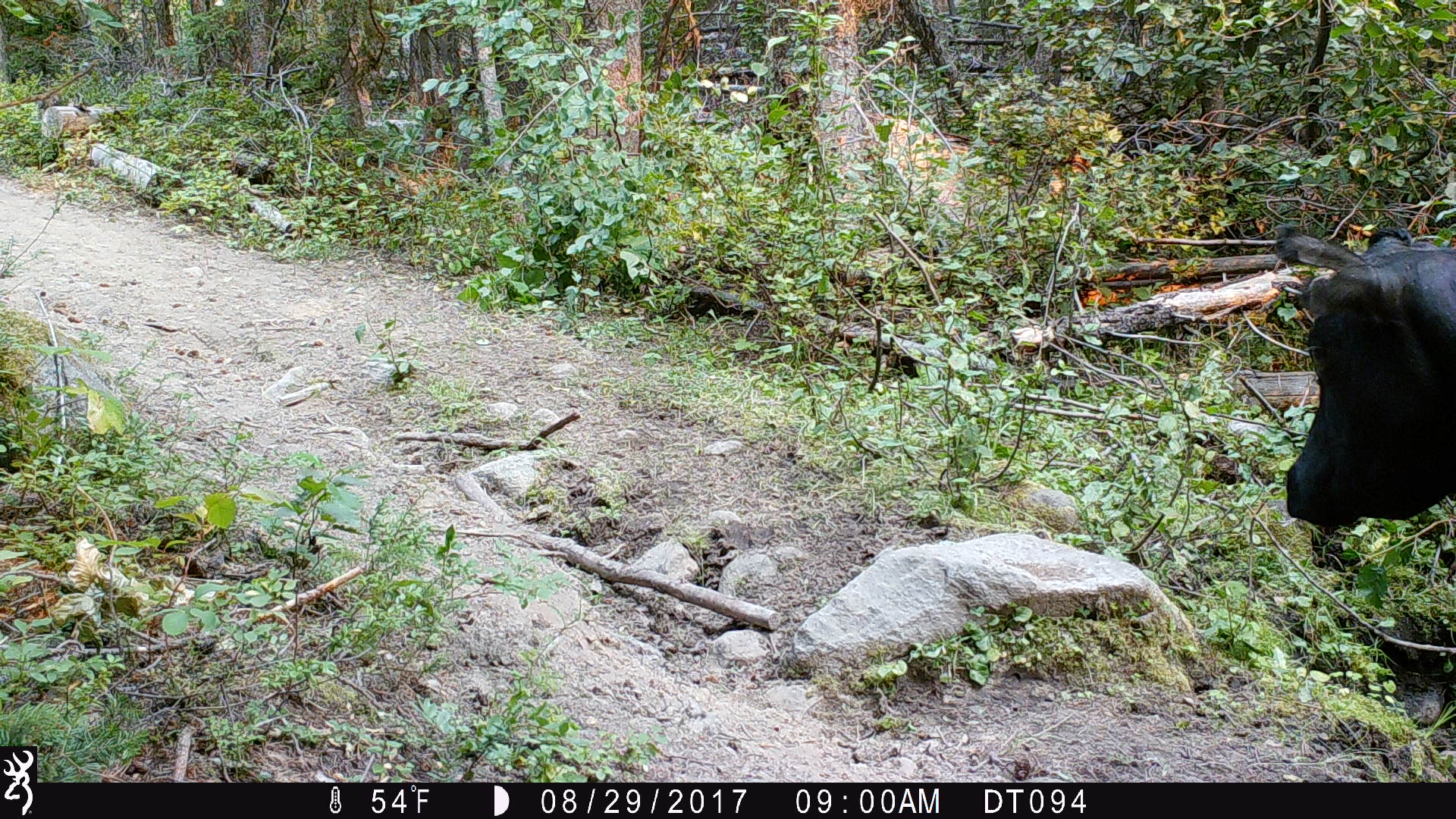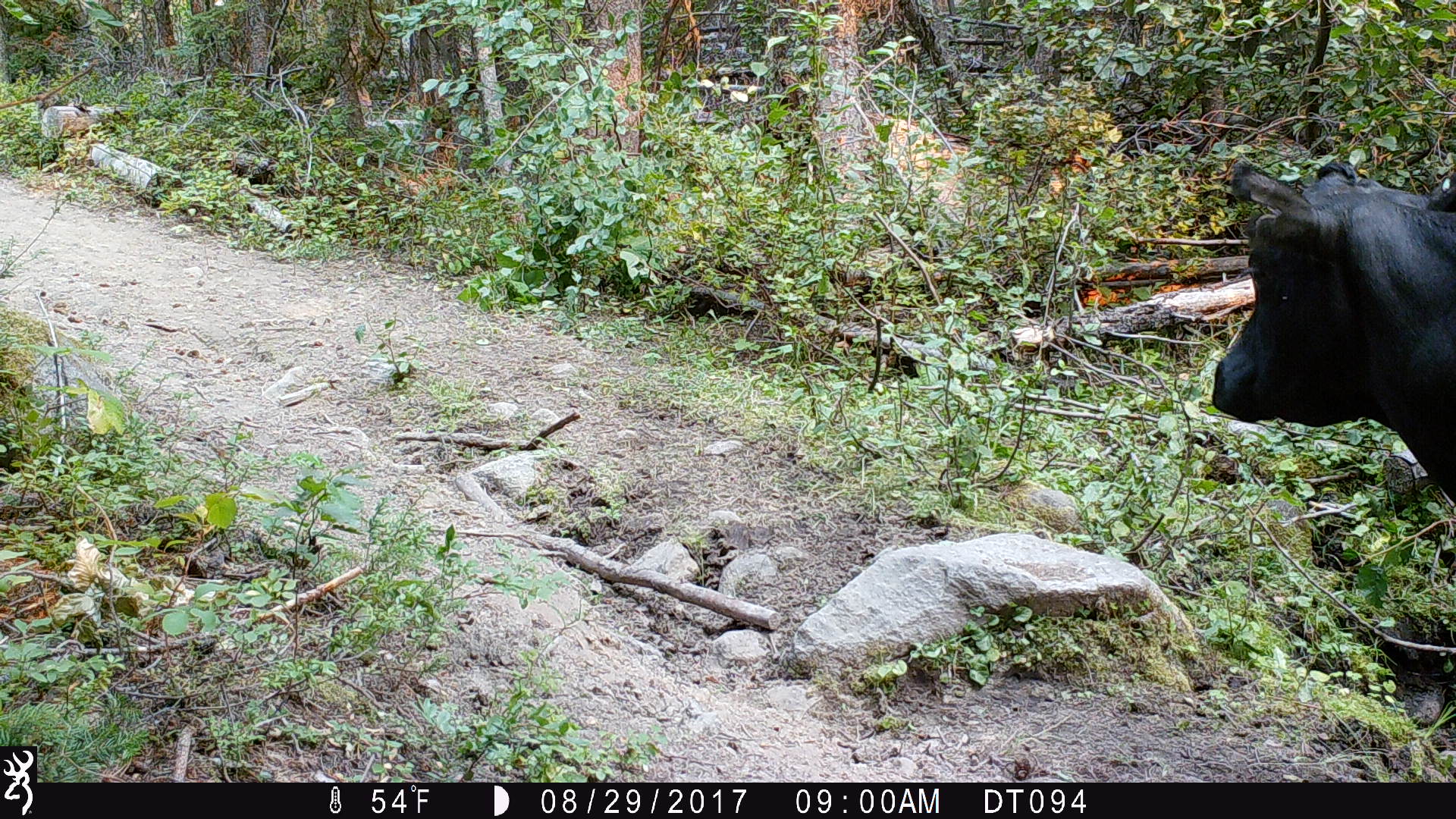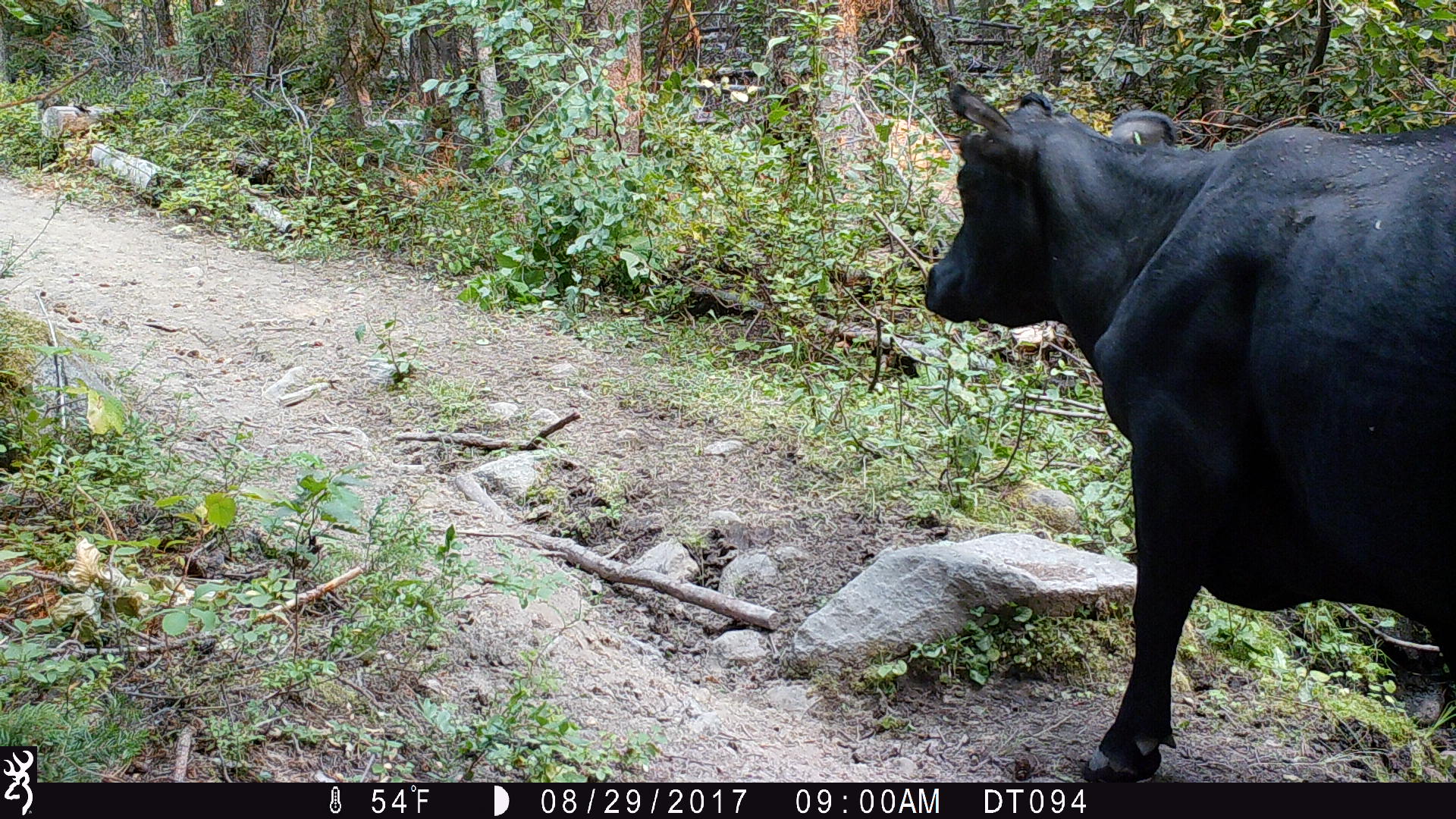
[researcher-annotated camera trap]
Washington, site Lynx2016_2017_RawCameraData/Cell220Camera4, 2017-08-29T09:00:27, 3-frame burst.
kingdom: Animalia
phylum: Chordata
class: Mammalia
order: Artiodactyla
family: Bovidae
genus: Bos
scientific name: Bos taurus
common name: domestic cattle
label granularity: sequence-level